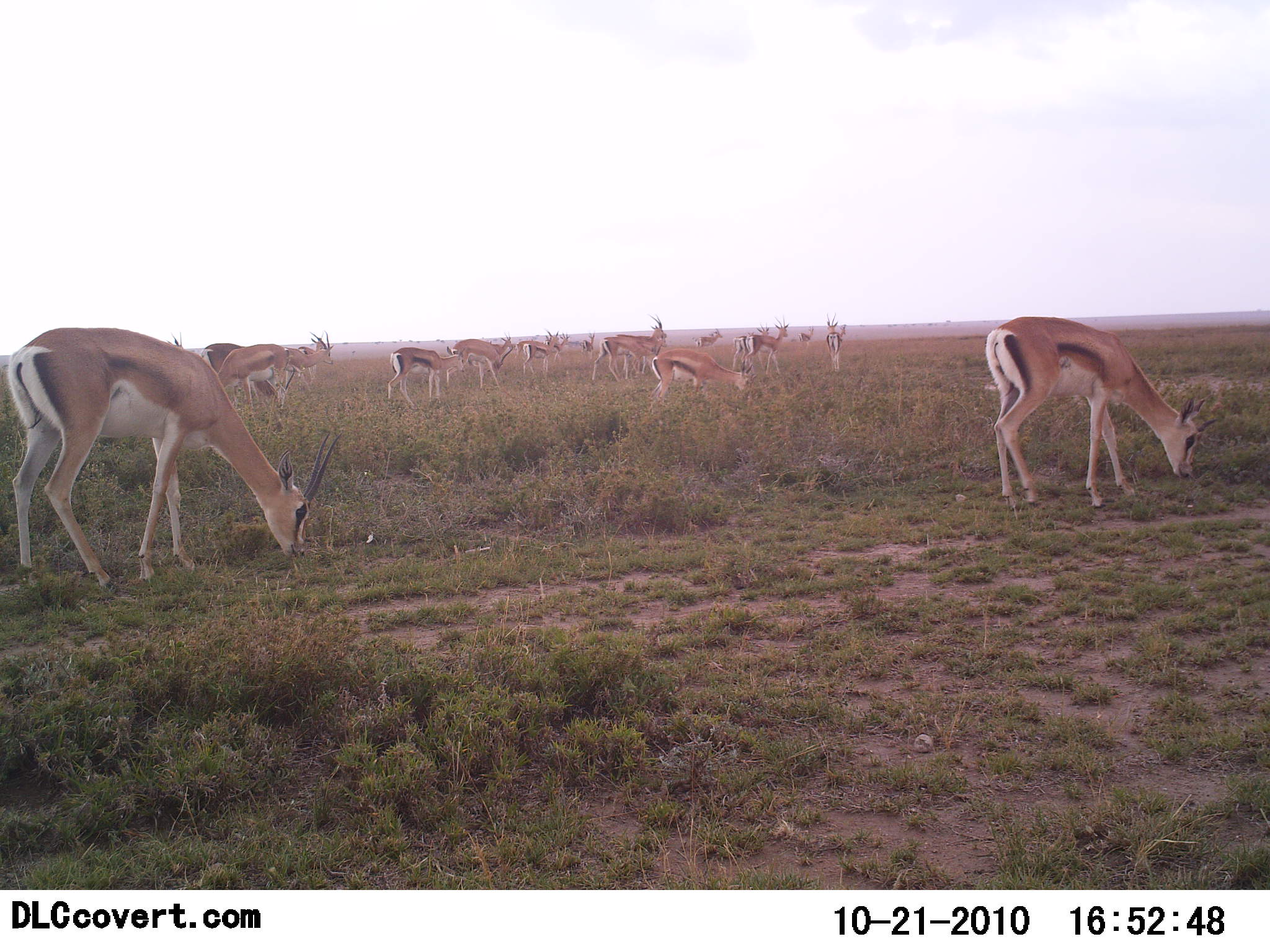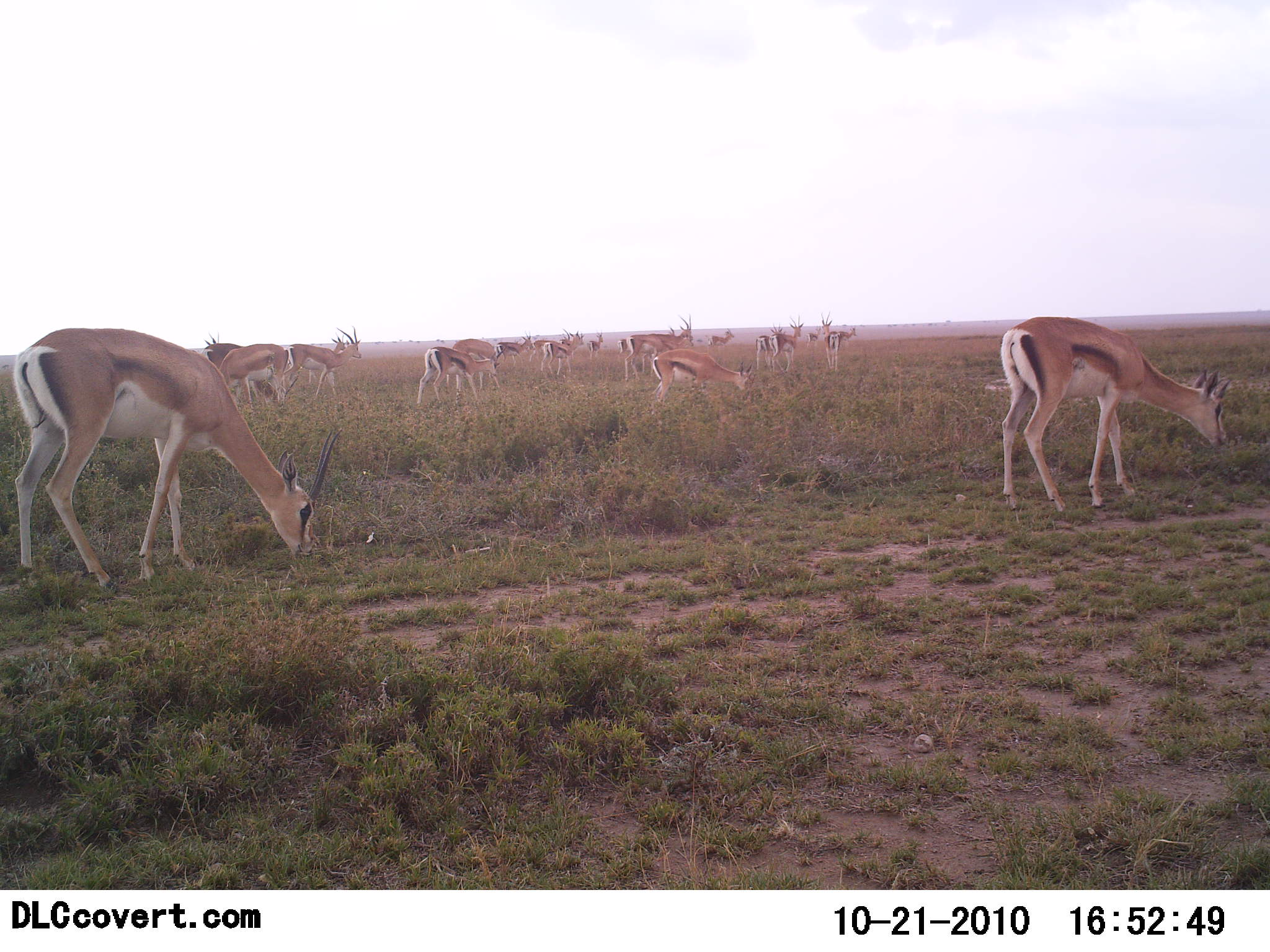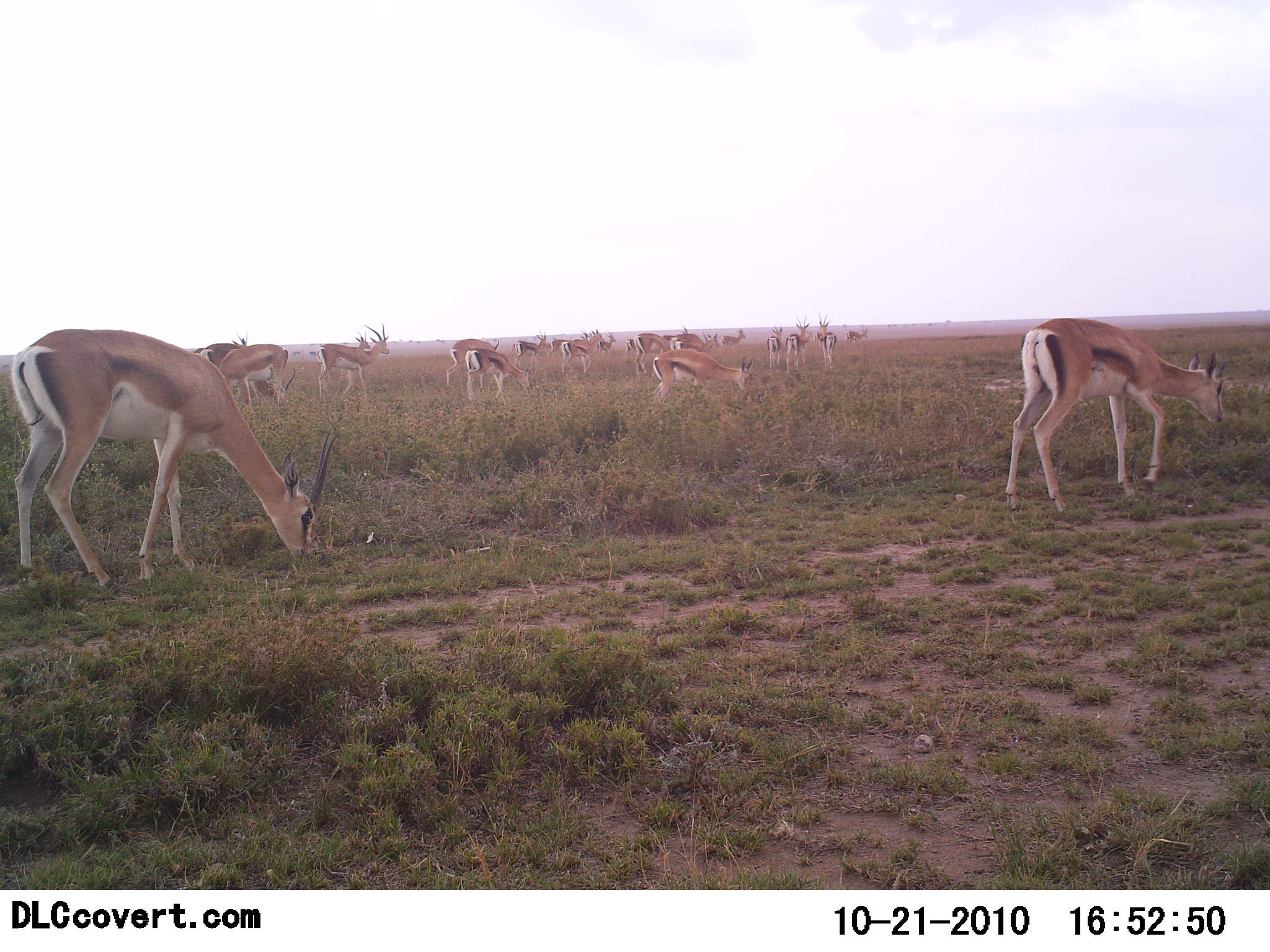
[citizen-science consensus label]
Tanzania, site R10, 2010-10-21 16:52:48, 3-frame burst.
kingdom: Animalia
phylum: Chordata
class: Mammalia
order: Artiodactyla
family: Bovidae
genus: Nanger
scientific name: Nanger granti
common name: grant's gazelle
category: gazellegrants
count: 11-50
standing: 53%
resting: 7%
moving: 60%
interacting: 7%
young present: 7%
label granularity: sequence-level